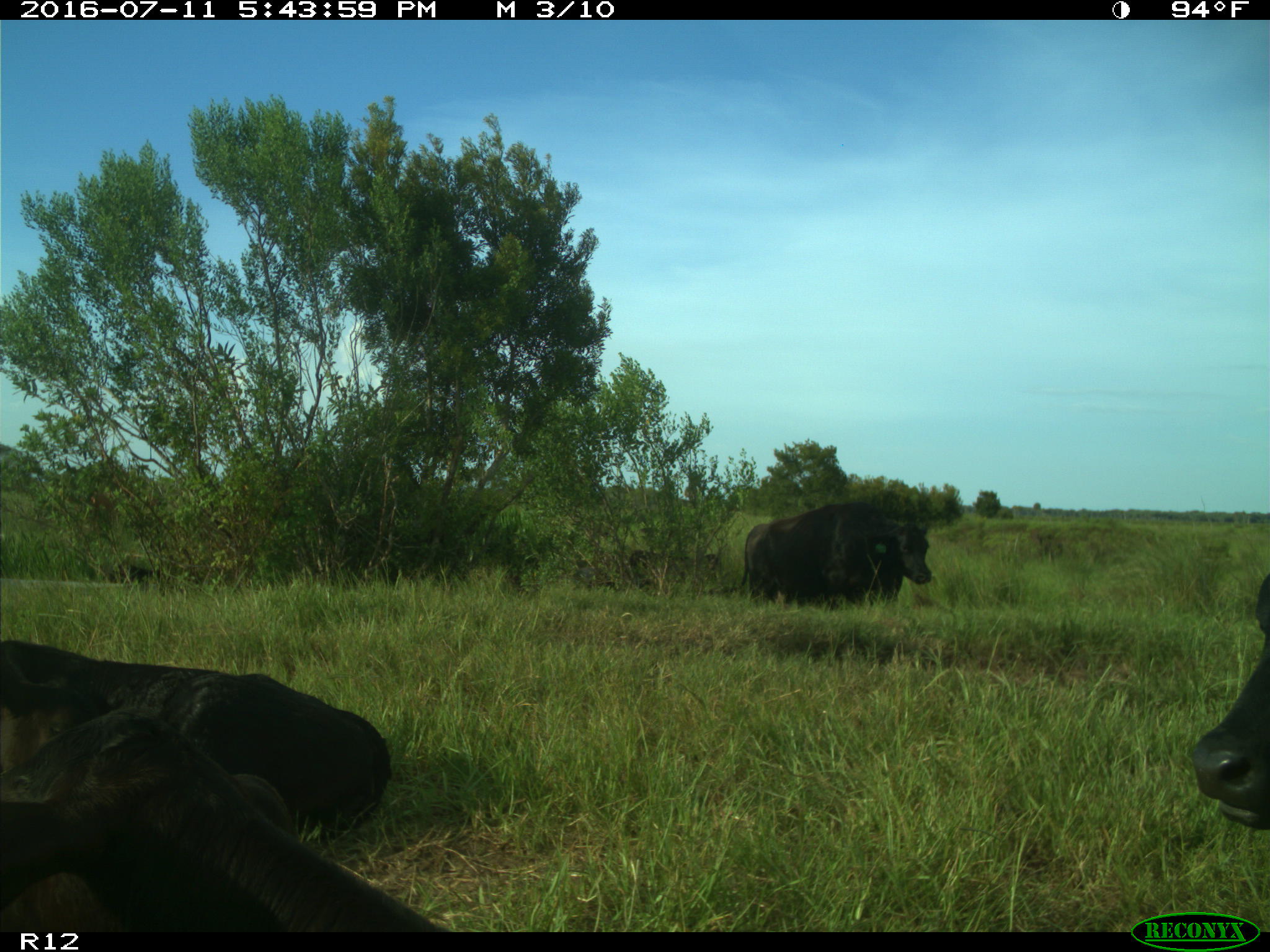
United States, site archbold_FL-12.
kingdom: Animalia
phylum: Chordata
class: Mammalia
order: Artiodactyla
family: Bovidae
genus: Bos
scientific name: Bos taurus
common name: domestic cow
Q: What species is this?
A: Bos taurus (domestic cow).